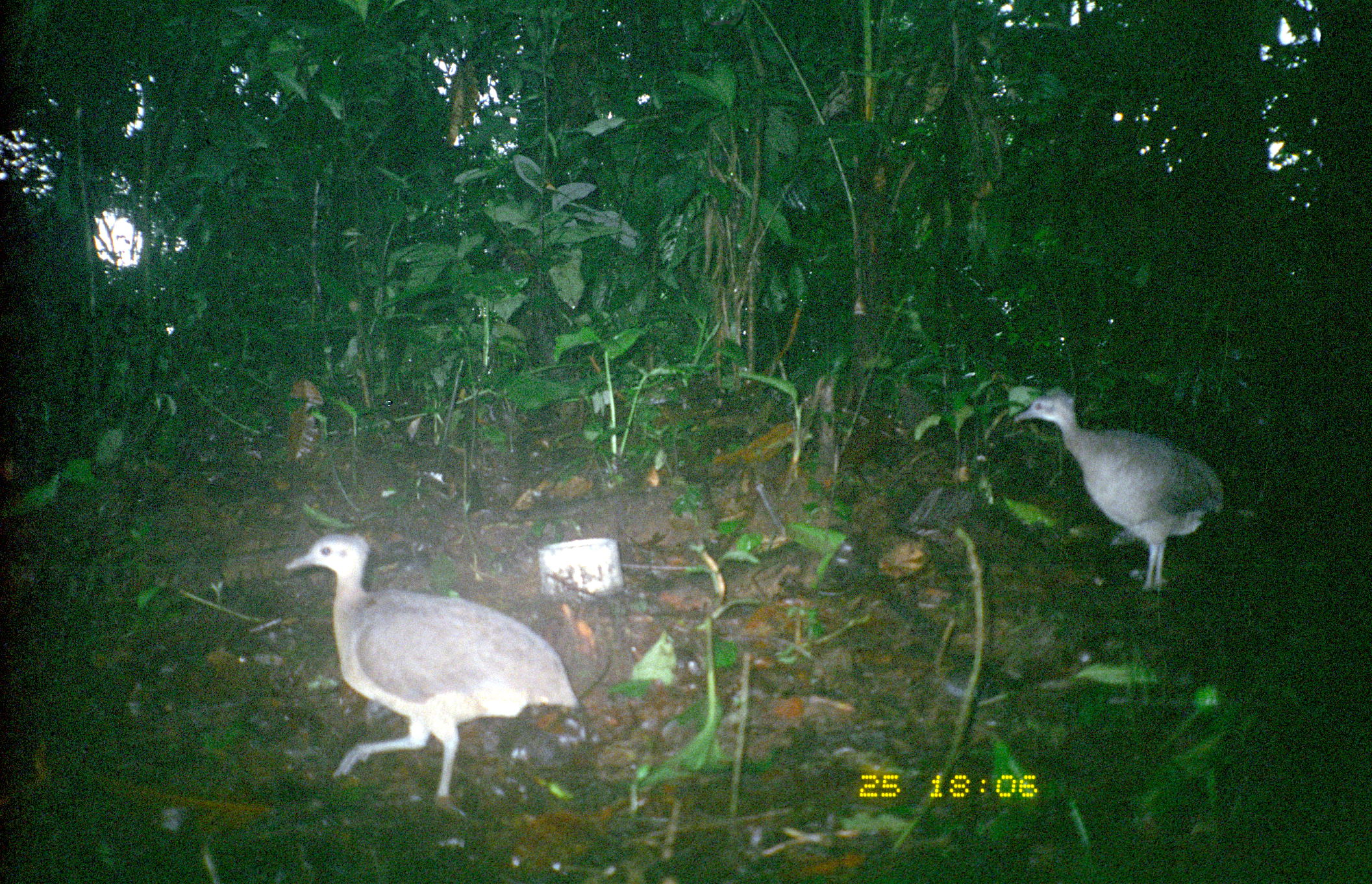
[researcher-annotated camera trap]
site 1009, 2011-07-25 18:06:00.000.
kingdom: Animalia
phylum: Chordata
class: Aves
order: Tinamiformes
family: Tinamidae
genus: Tinamus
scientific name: Tinamus major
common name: great tinamou